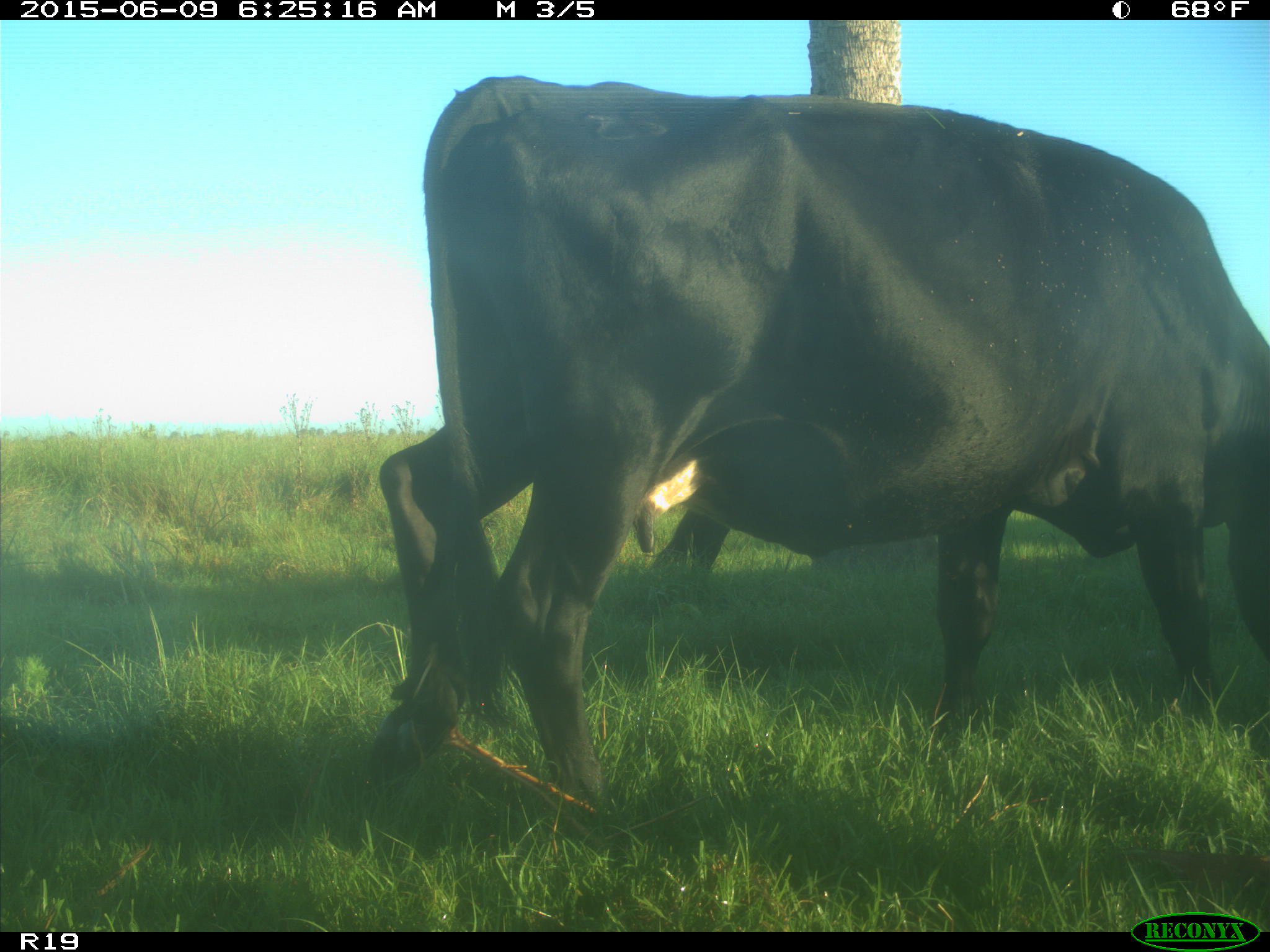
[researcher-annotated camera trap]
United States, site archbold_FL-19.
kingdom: Animalia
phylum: Chordata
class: Mammalia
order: Artiodactyla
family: Bovidae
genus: Bos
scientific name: Bos taurus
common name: domestic cow